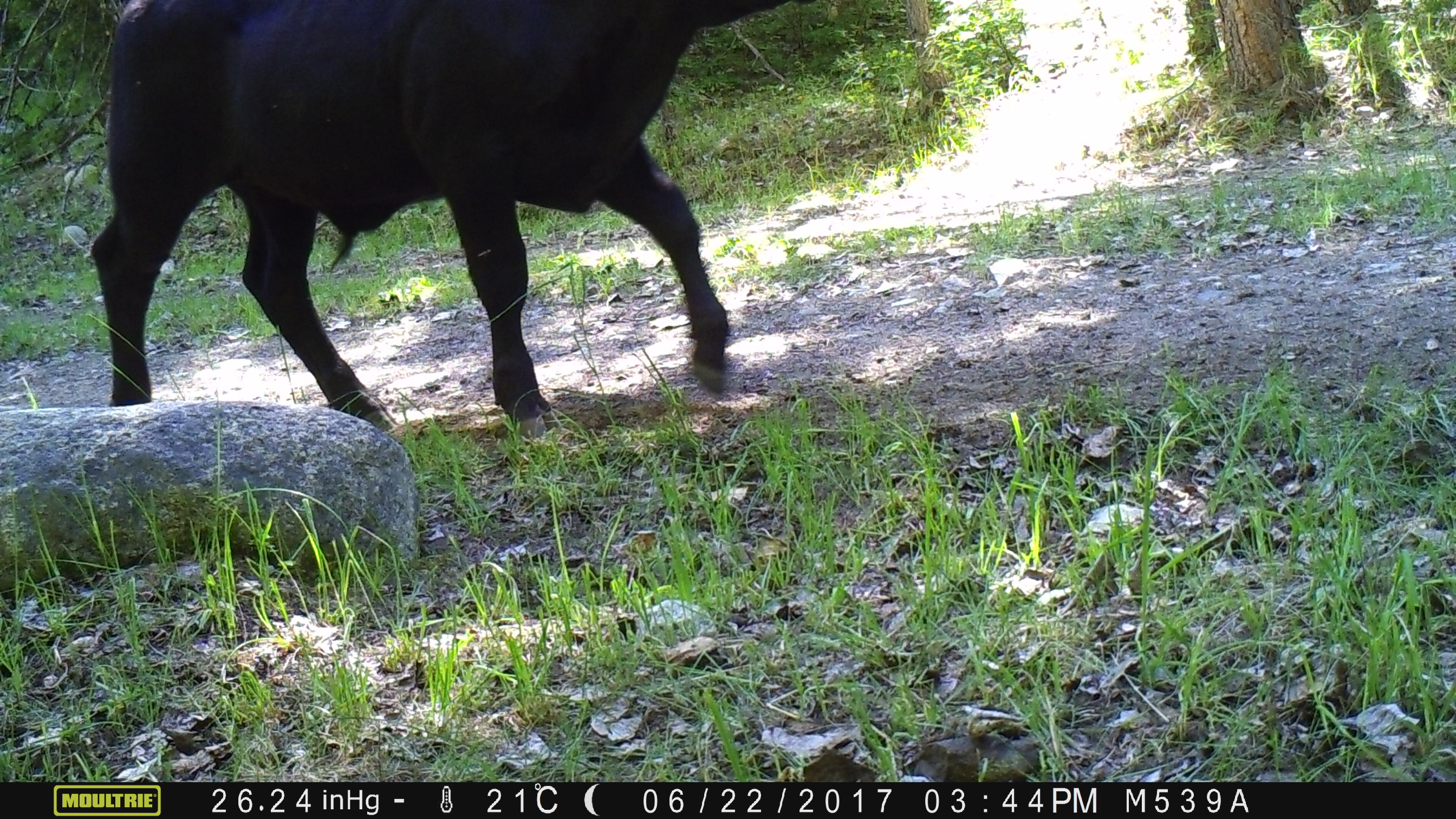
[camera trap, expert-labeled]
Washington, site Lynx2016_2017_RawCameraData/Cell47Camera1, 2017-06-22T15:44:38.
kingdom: Animalia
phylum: Chordata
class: Mammalia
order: Artiodactyla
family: Bovidae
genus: Bos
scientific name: Bos taurus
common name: domestic cattle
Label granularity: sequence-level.